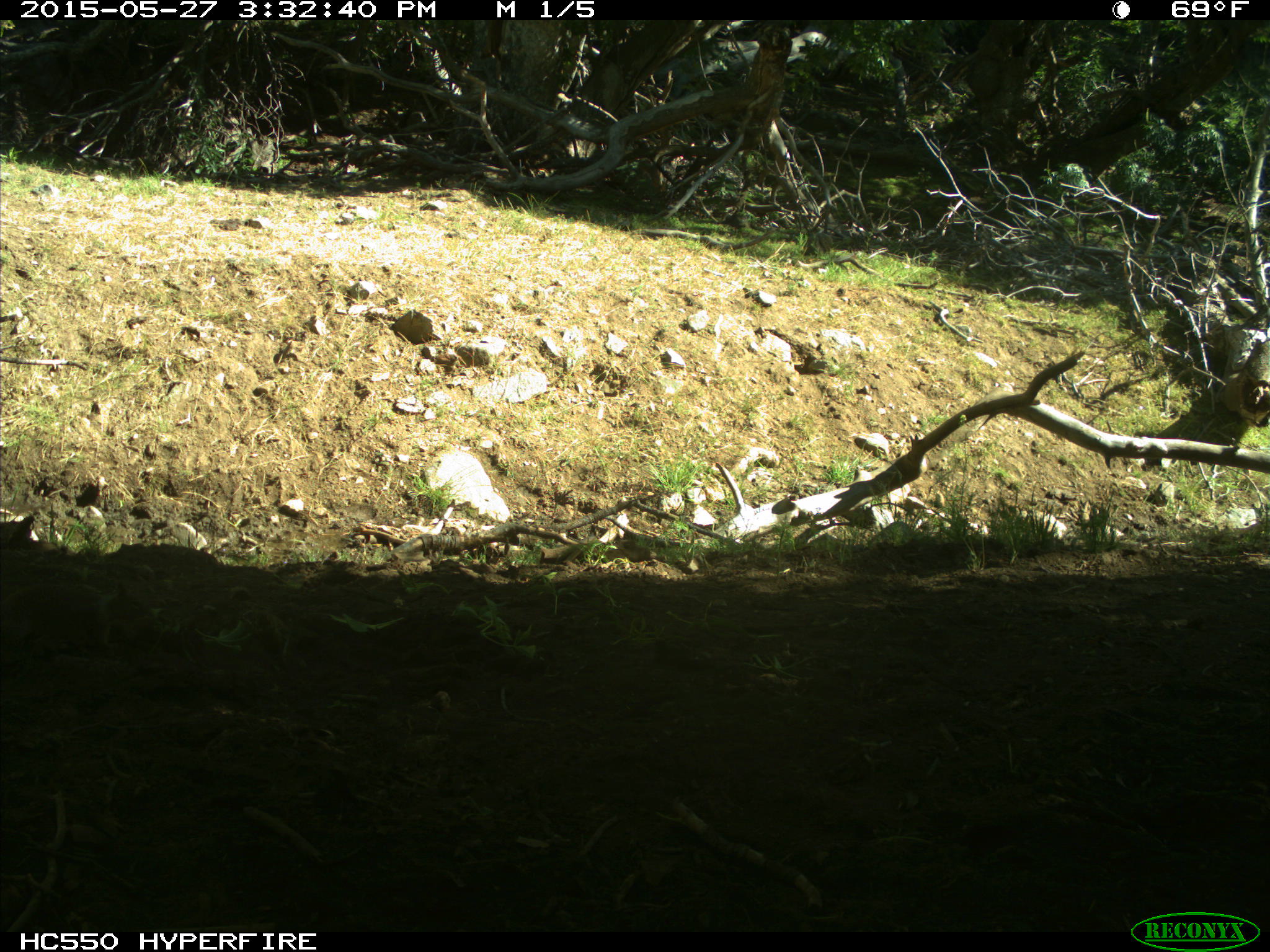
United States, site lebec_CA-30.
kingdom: Animalia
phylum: Chordata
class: Mammalia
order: Rodentia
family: Sciuridae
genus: Otospermophilus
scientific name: Otospermophilus beecheyi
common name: california ground squirrel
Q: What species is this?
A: Otospermophilus beecheyi (california ground squirrel).